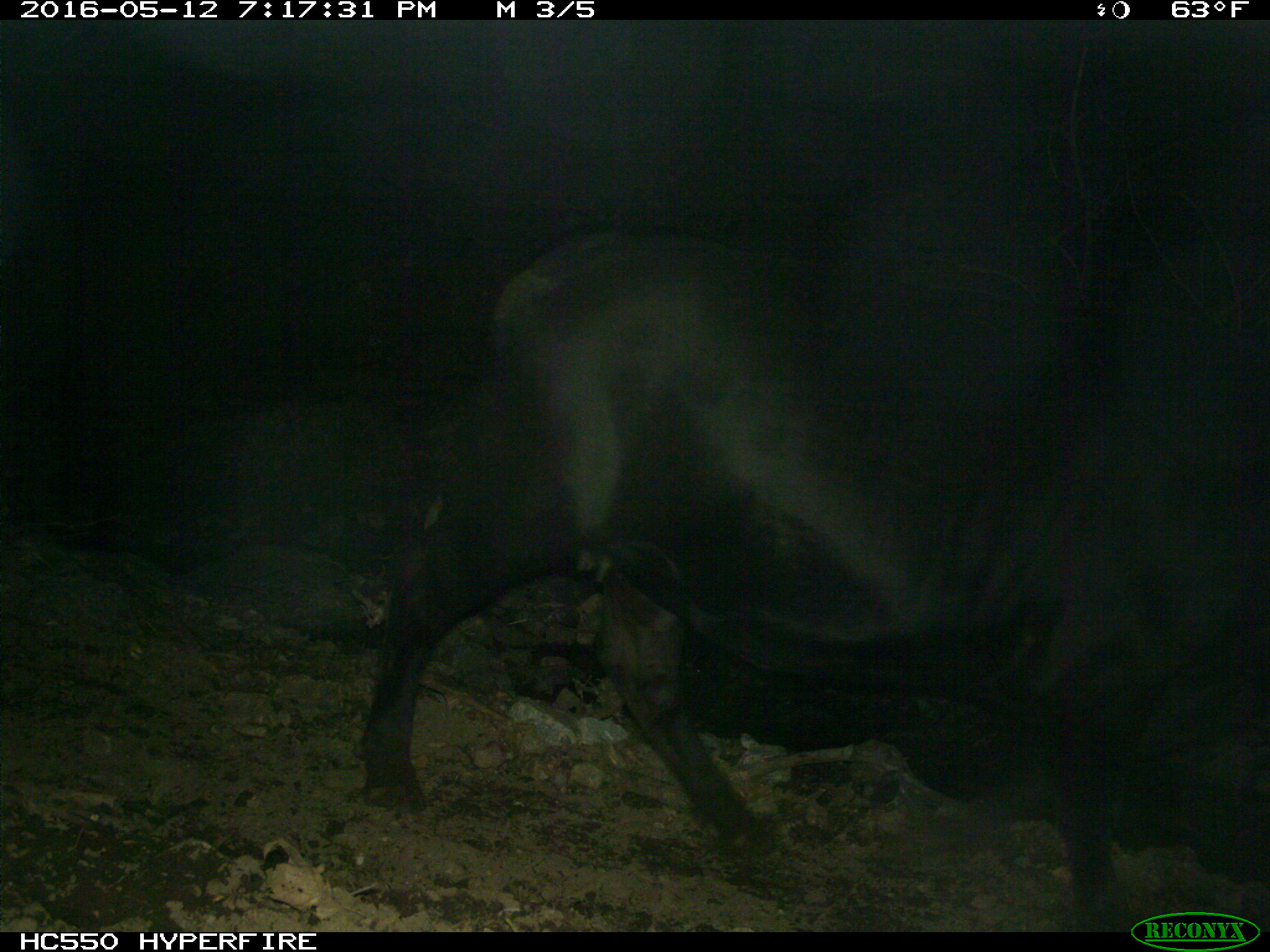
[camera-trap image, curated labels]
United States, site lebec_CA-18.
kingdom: Animalia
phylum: Chordata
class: Mammalia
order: Artiodactyla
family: Bovidae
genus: Bos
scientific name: Bos taurus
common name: domestic cow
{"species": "Bos taurus (domestic cow)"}